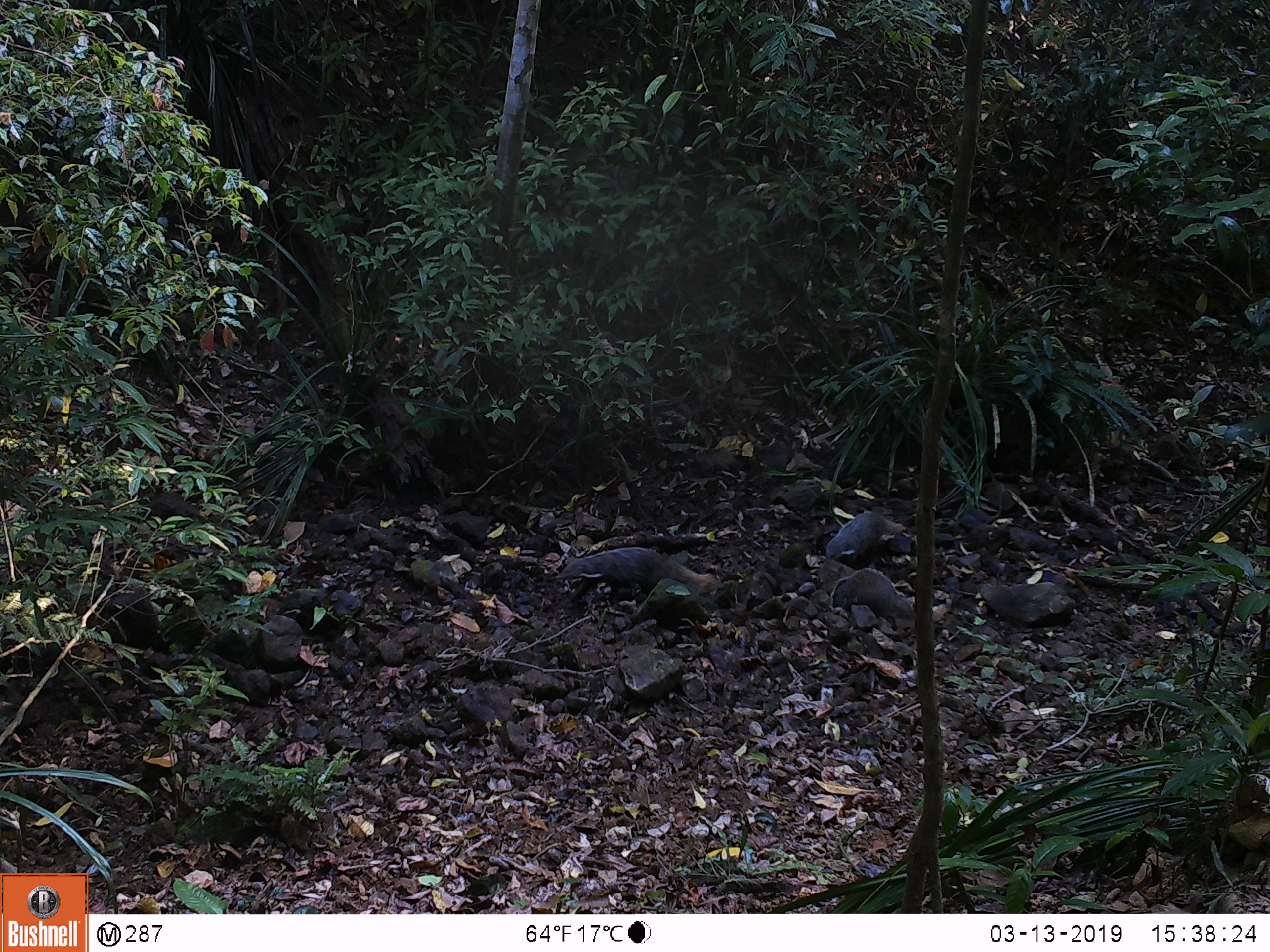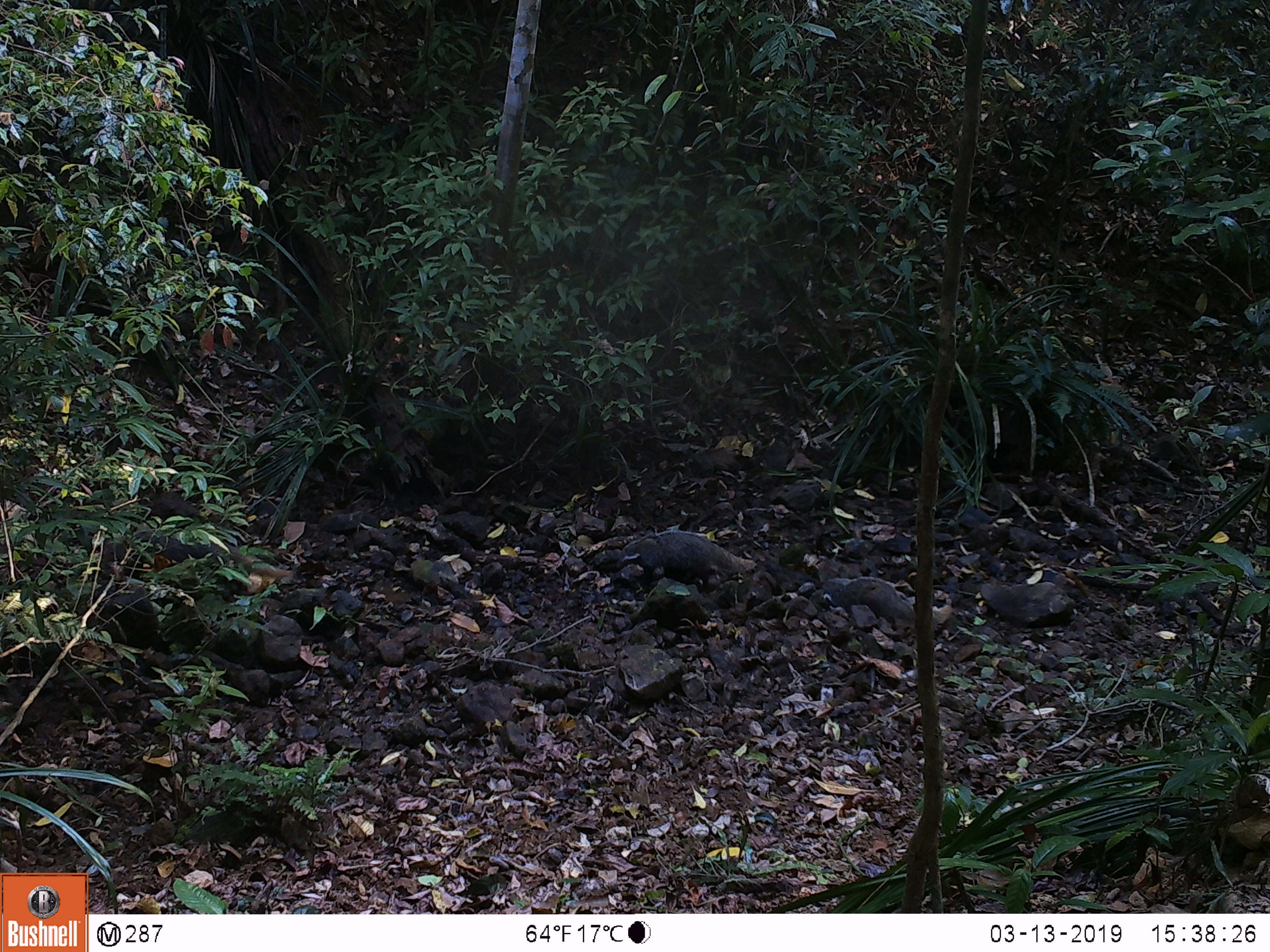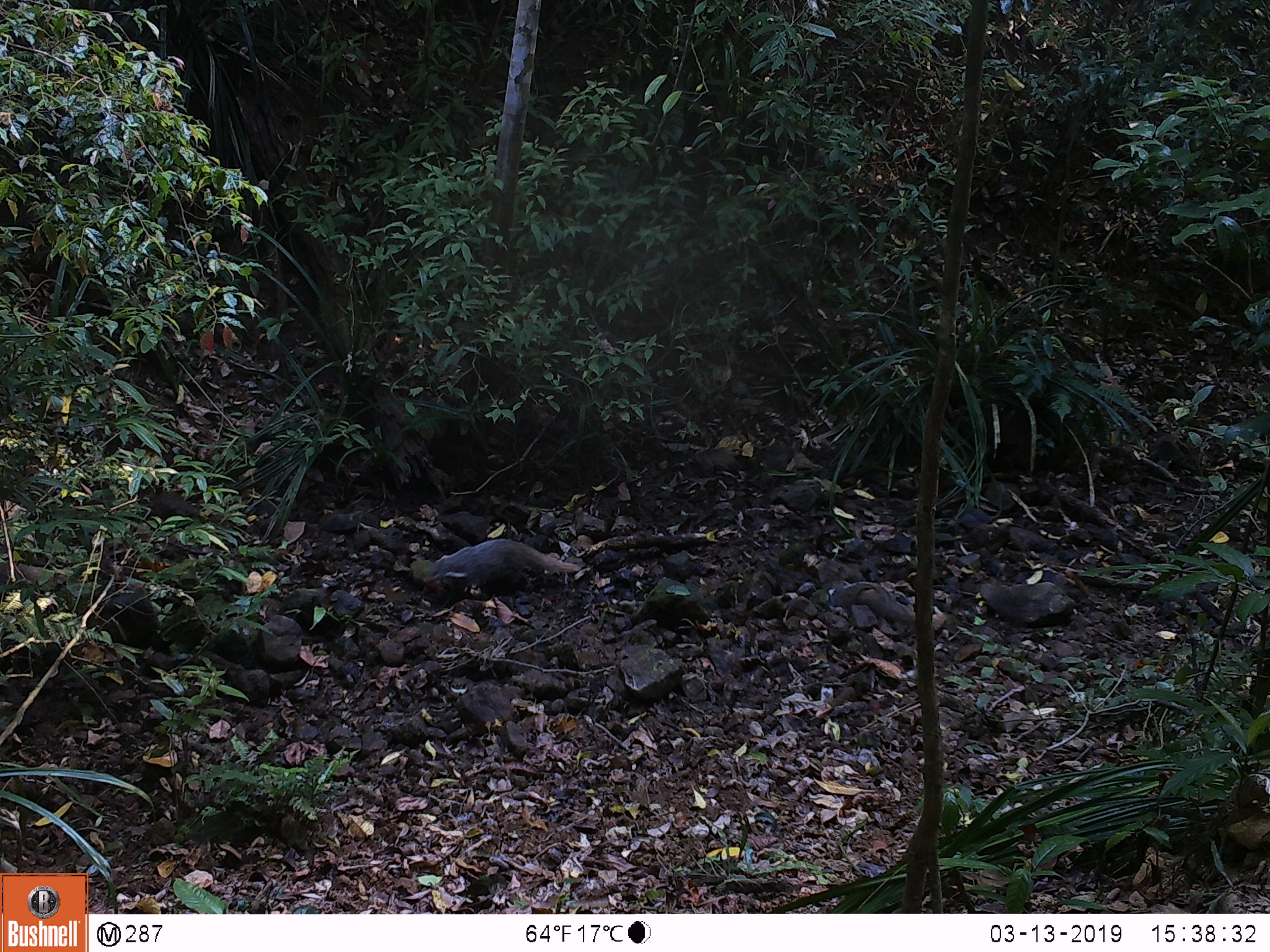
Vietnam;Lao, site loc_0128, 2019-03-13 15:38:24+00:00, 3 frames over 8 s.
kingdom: Animalia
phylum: Chordata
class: Mammalia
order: Carnivora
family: Herpestidae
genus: Urva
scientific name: Urva urva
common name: crab-eating mongoose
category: crab eating mongoose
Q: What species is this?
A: Crab eating mongoose (crab-eating mongoose) (Urva urva).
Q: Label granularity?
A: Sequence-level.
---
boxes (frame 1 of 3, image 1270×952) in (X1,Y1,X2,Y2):
crab eating mongoose: (556,546,713,587); (826,510,906,561)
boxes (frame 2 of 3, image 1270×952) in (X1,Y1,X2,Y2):
crab eating mongoose: (618,531,757,575); (822,576,916,621)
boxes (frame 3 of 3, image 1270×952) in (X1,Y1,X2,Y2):
crab eating mongoose: (423,539,581,595); (829,582,916,624)